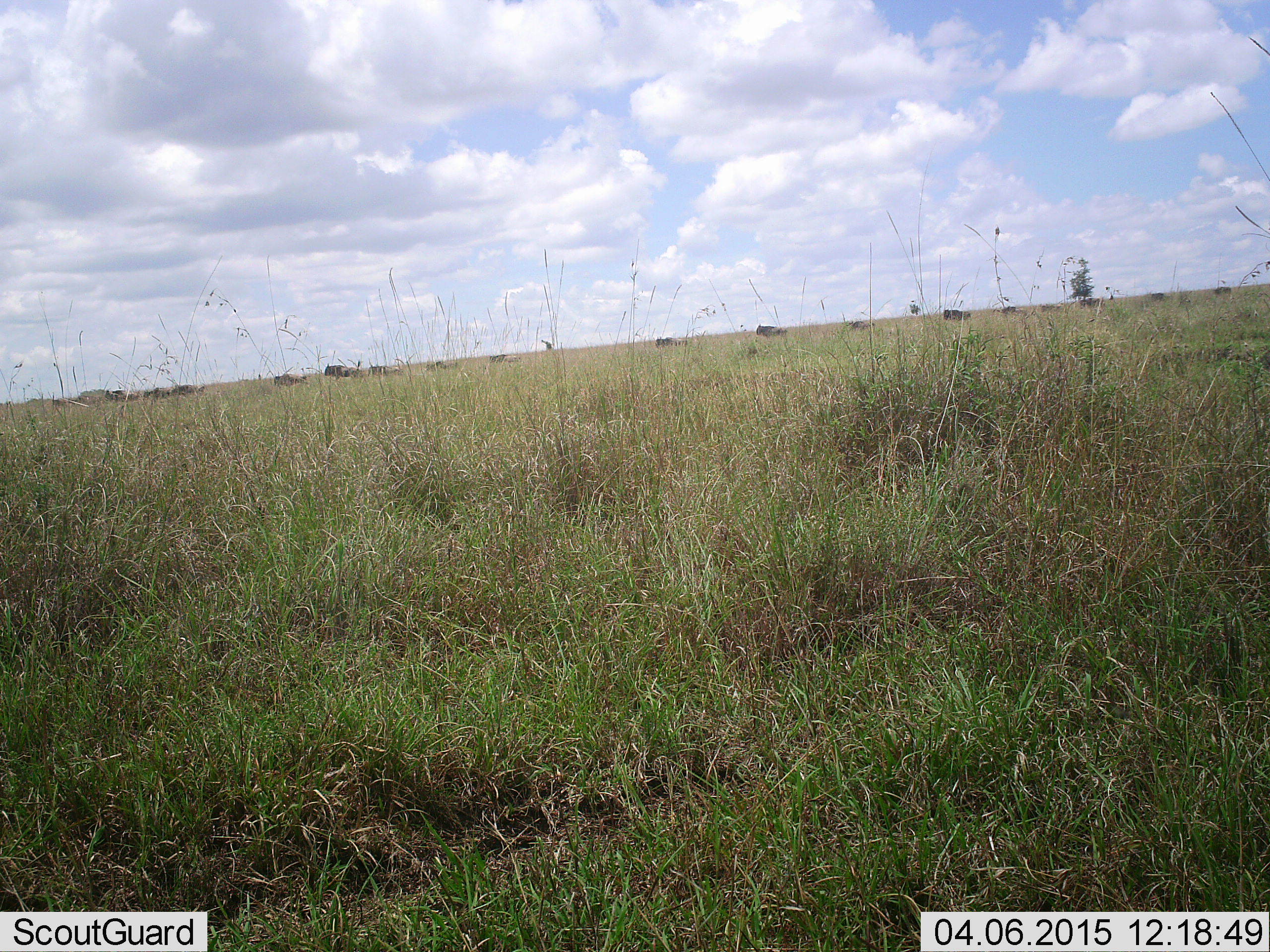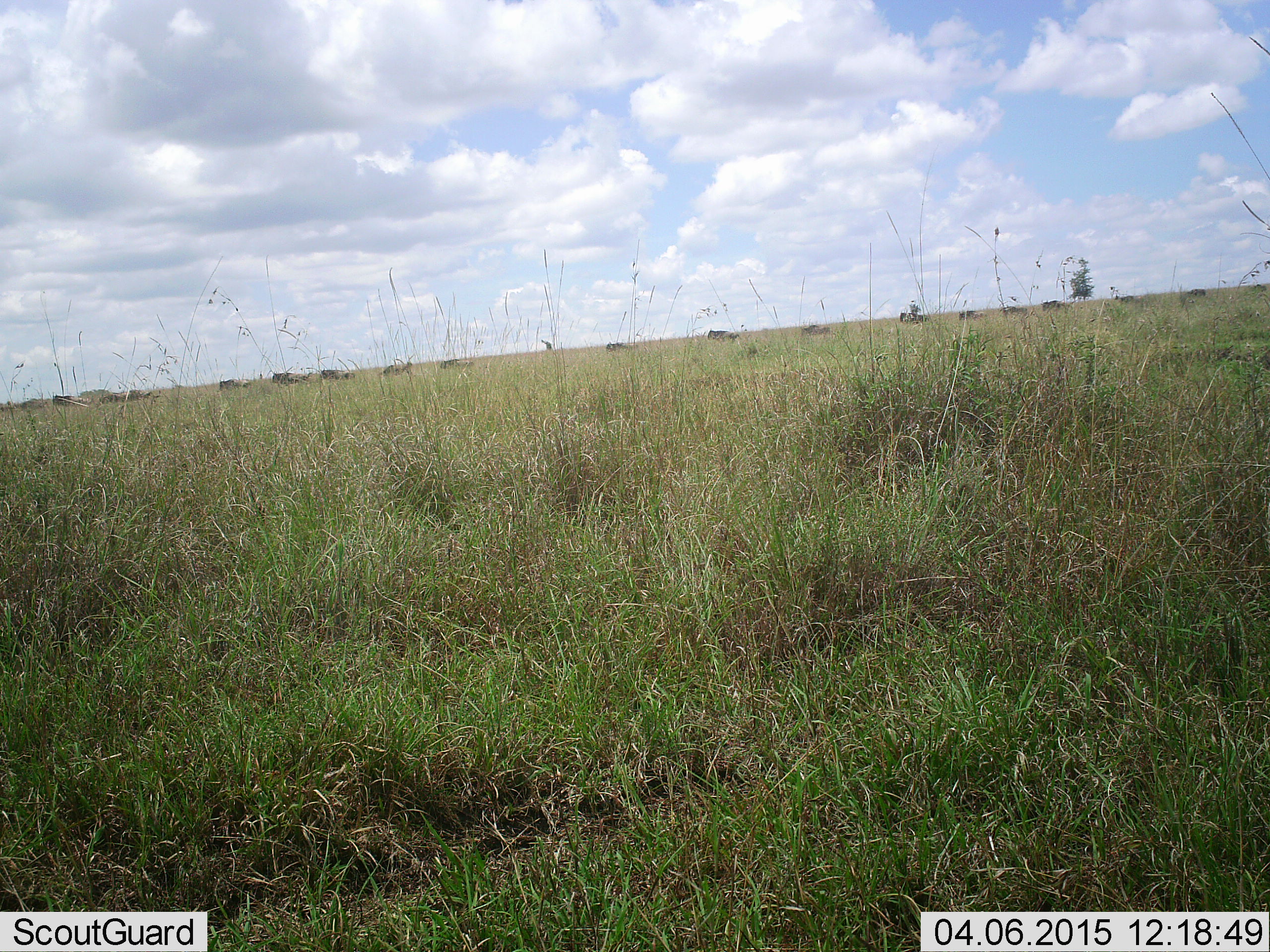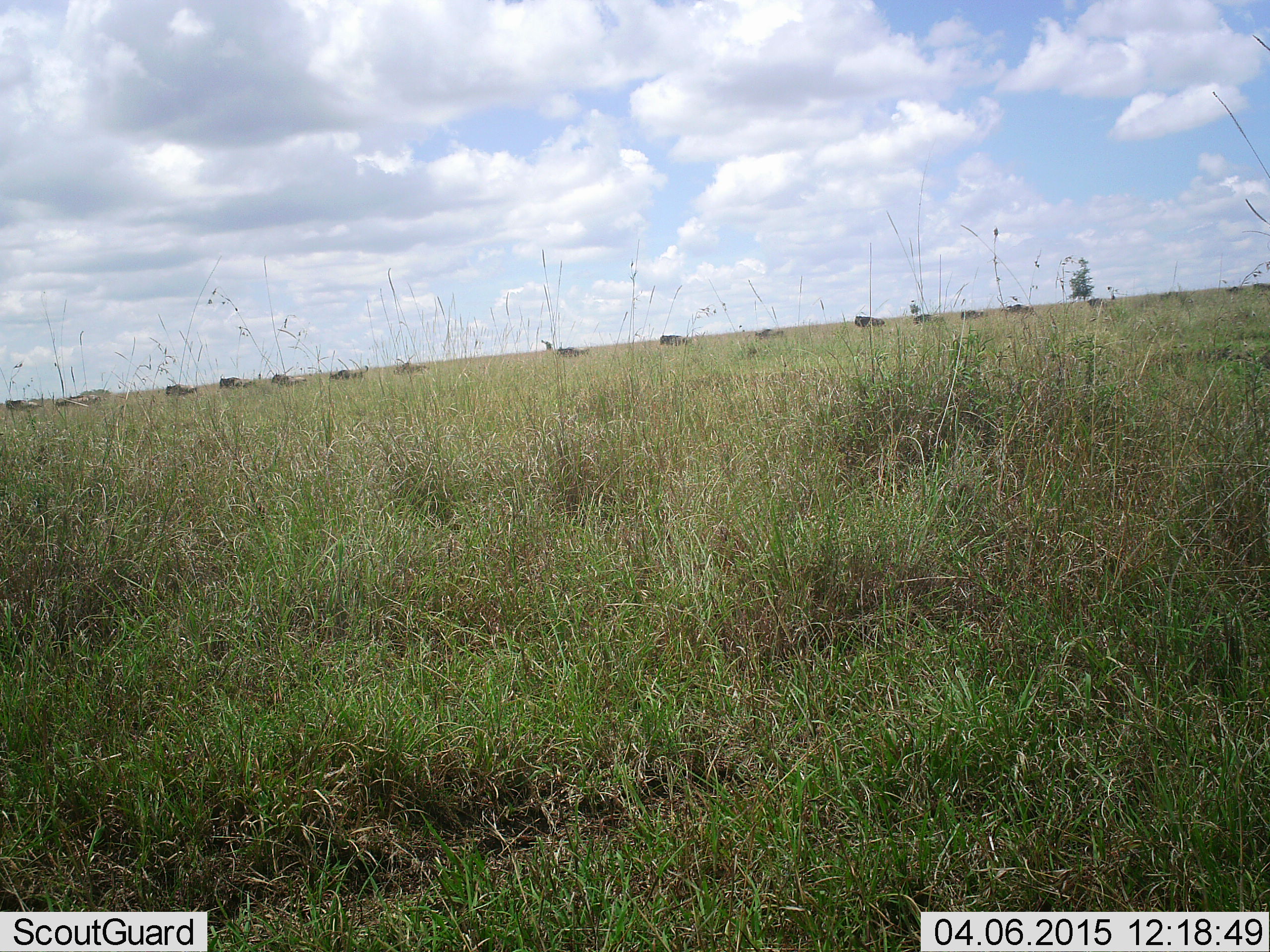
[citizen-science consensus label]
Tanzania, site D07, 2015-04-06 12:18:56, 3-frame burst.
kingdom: Animalia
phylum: Chordata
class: Mammalia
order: Artiodactyla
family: Bovidae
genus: Connochaetes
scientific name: Connochaetes taurinus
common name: blue wildebeest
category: wildebeest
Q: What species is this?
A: Wildebeest (blue wildebeest) (Connochaetes taurinus).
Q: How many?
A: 11-50.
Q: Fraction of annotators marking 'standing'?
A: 0%.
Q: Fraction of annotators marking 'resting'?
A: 0%.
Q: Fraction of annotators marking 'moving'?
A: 90%.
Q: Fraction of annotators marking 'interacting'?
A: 0%.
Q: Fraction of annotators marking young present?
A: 0%.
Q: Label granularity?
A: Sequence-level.